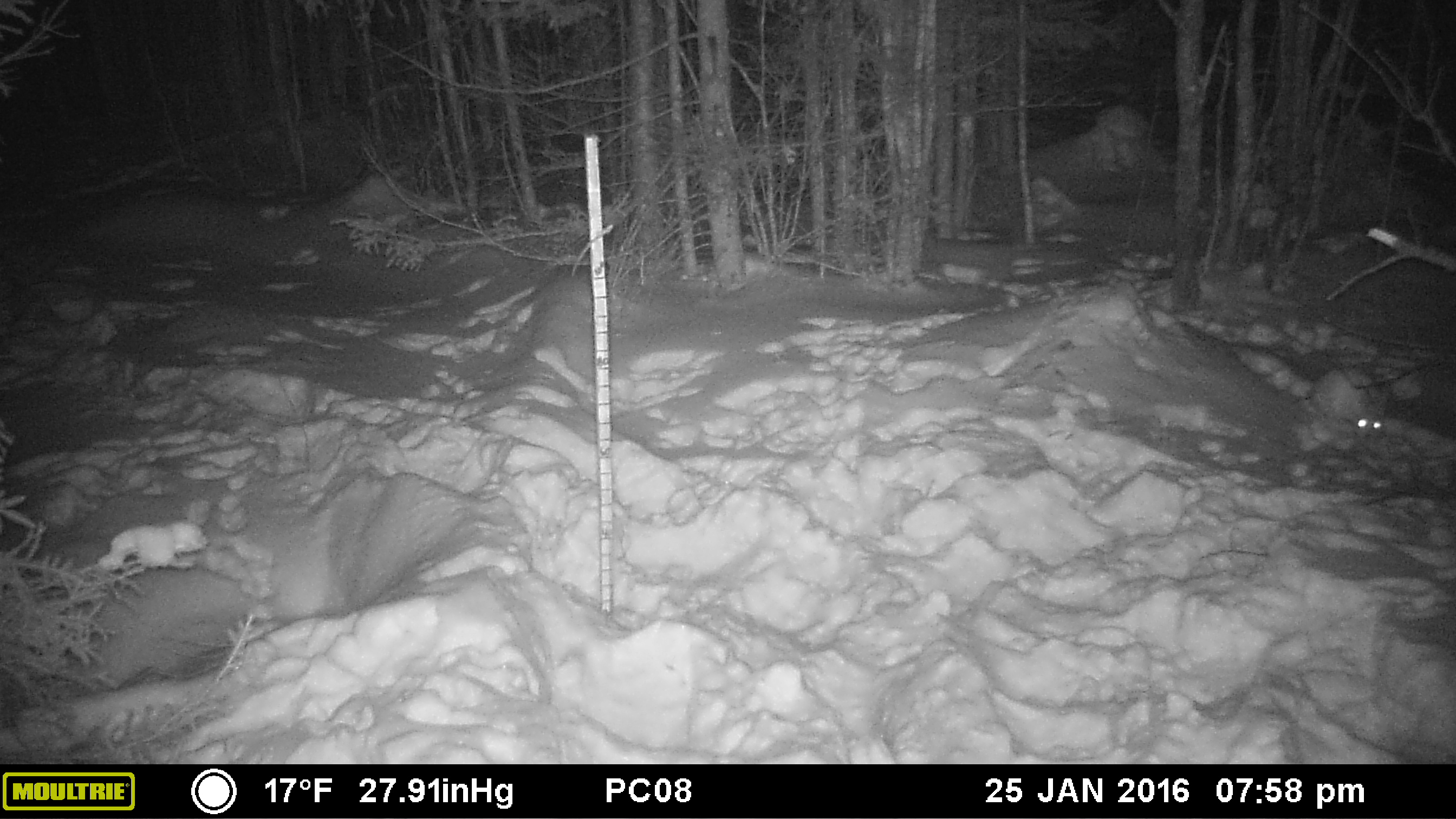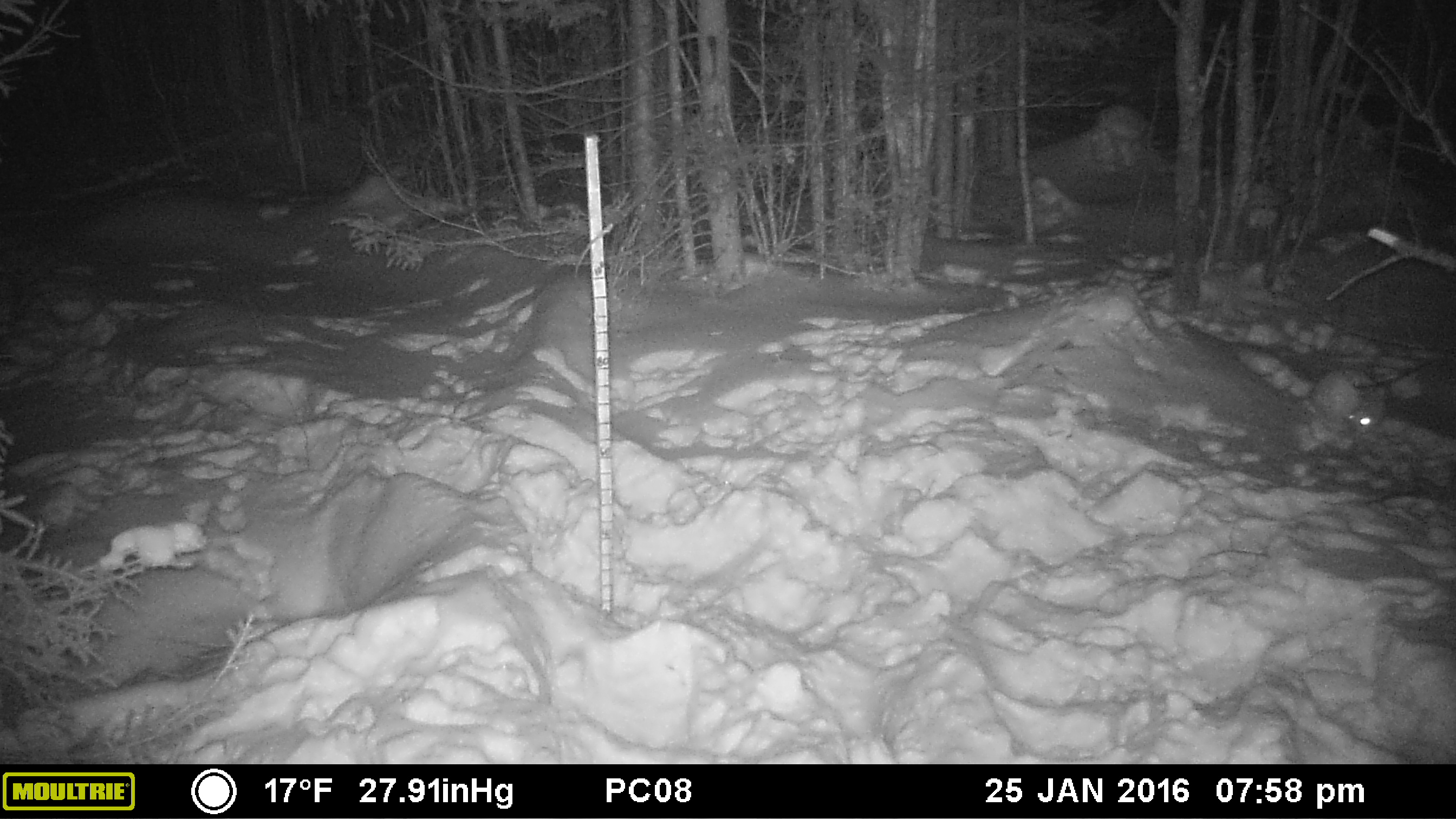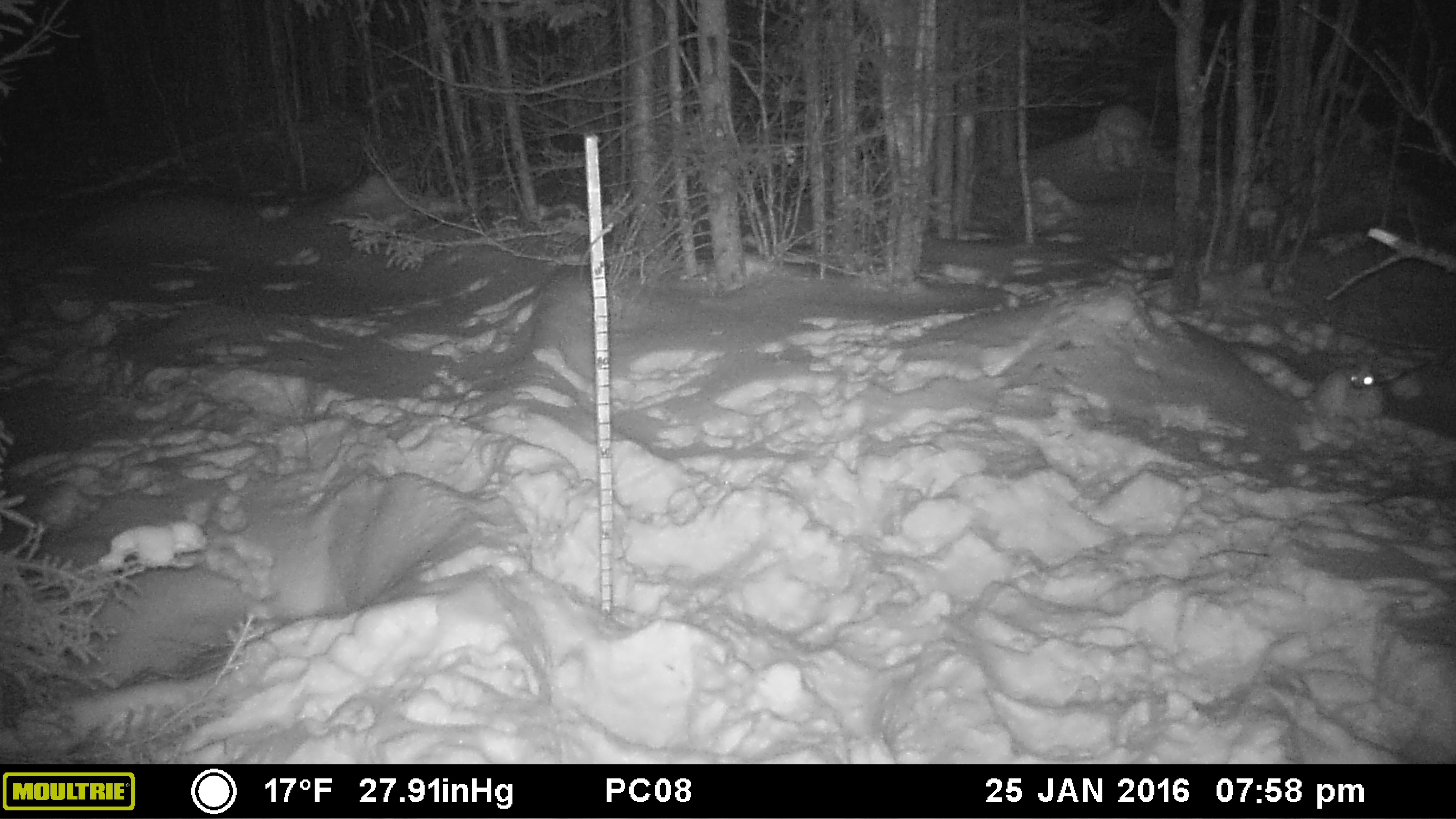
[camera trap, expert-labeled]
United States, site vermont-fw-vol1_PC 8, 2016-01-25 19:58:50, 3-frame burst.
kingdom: Animalia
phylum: Chordata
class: Mammalia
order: Lagomorpha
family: Leporidae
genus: Lepus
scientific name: Lepus americanus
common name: snowshoe hare